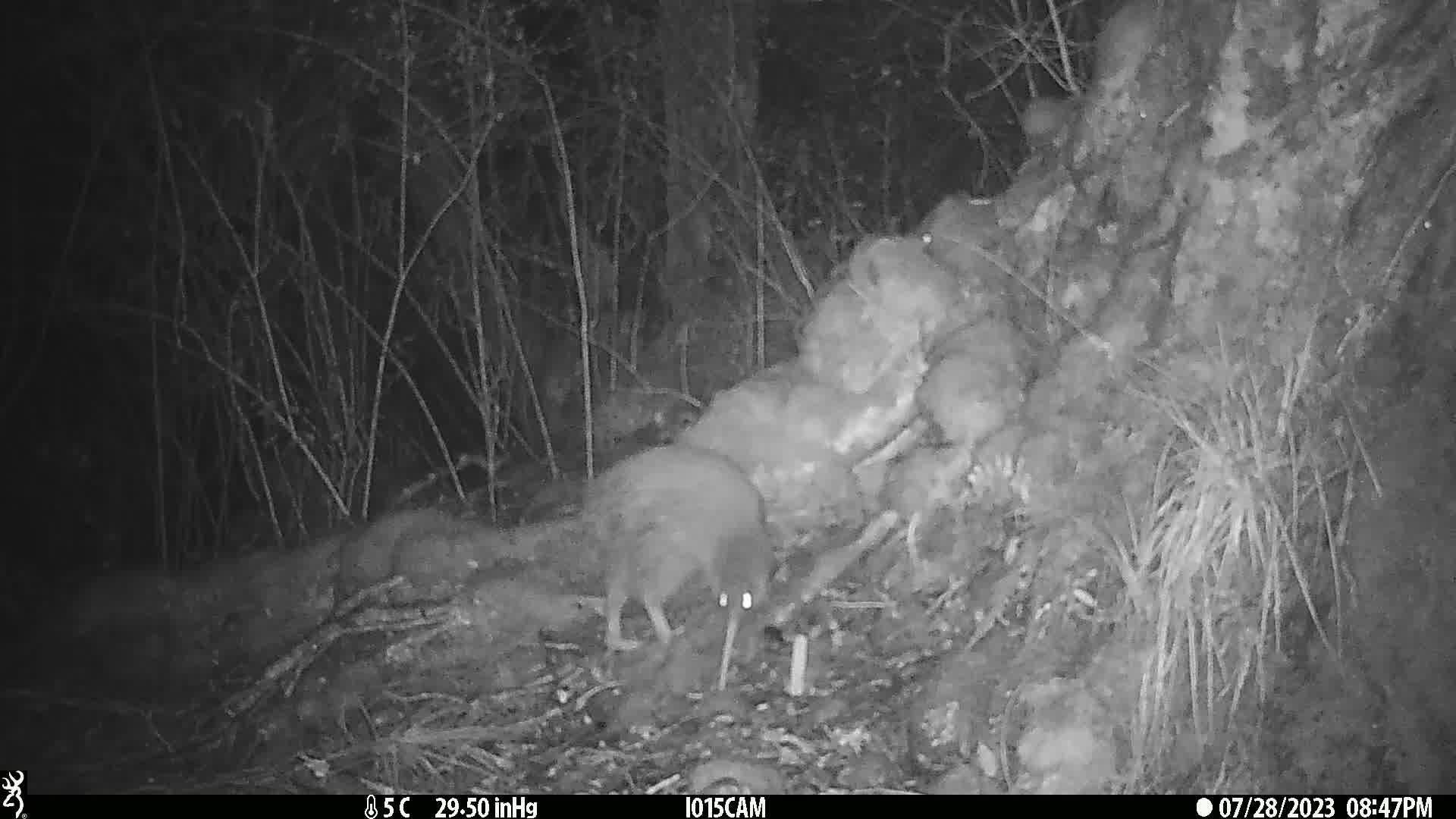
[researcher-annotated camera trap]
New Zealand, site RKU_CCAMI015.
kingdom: Animalia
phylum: Chordata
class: Aves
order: Apterygiformes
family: Apterygidae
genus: Apteryx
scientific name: Apteryx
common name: kiwi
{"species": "kiwi (Apteryx)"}